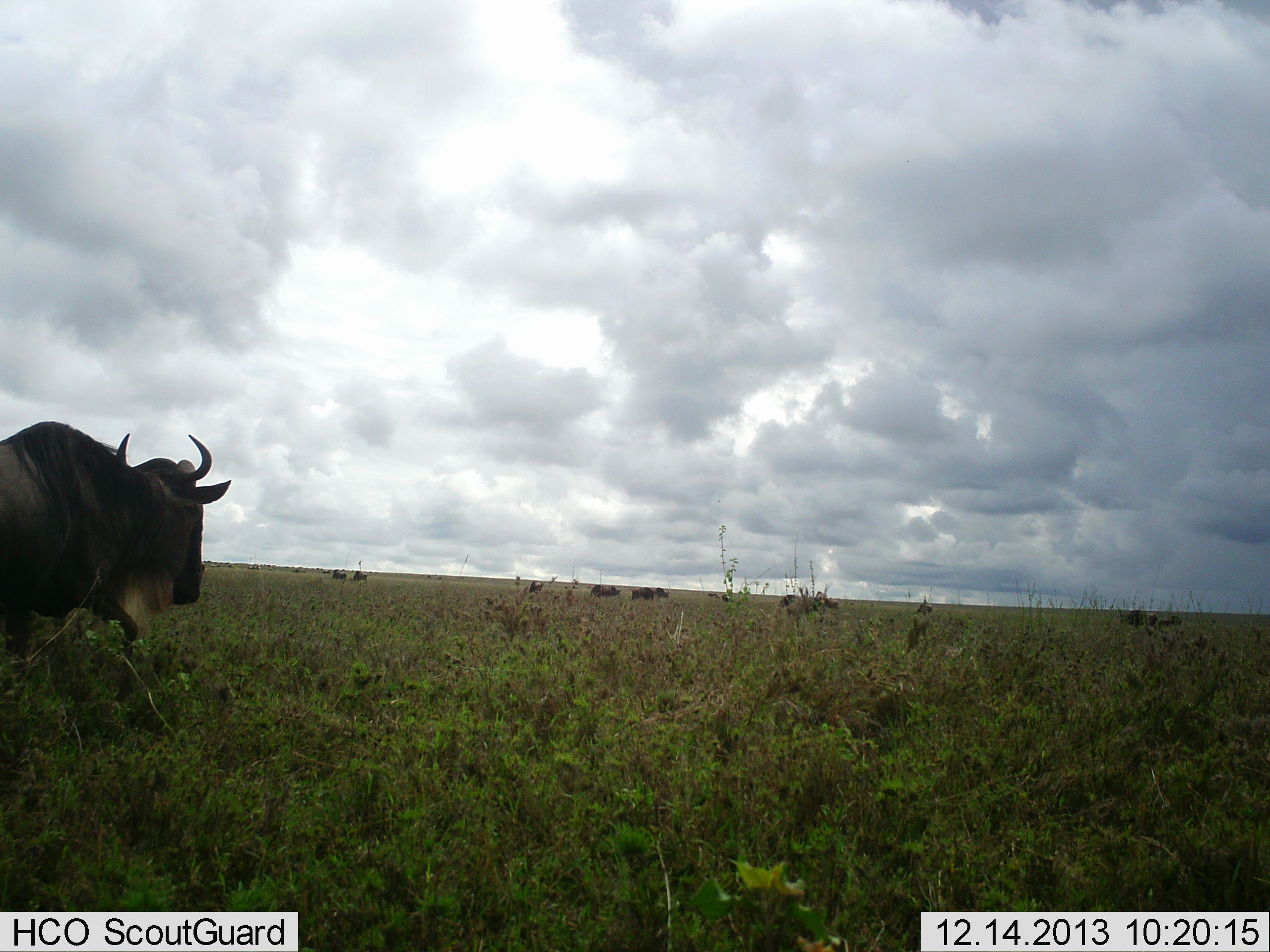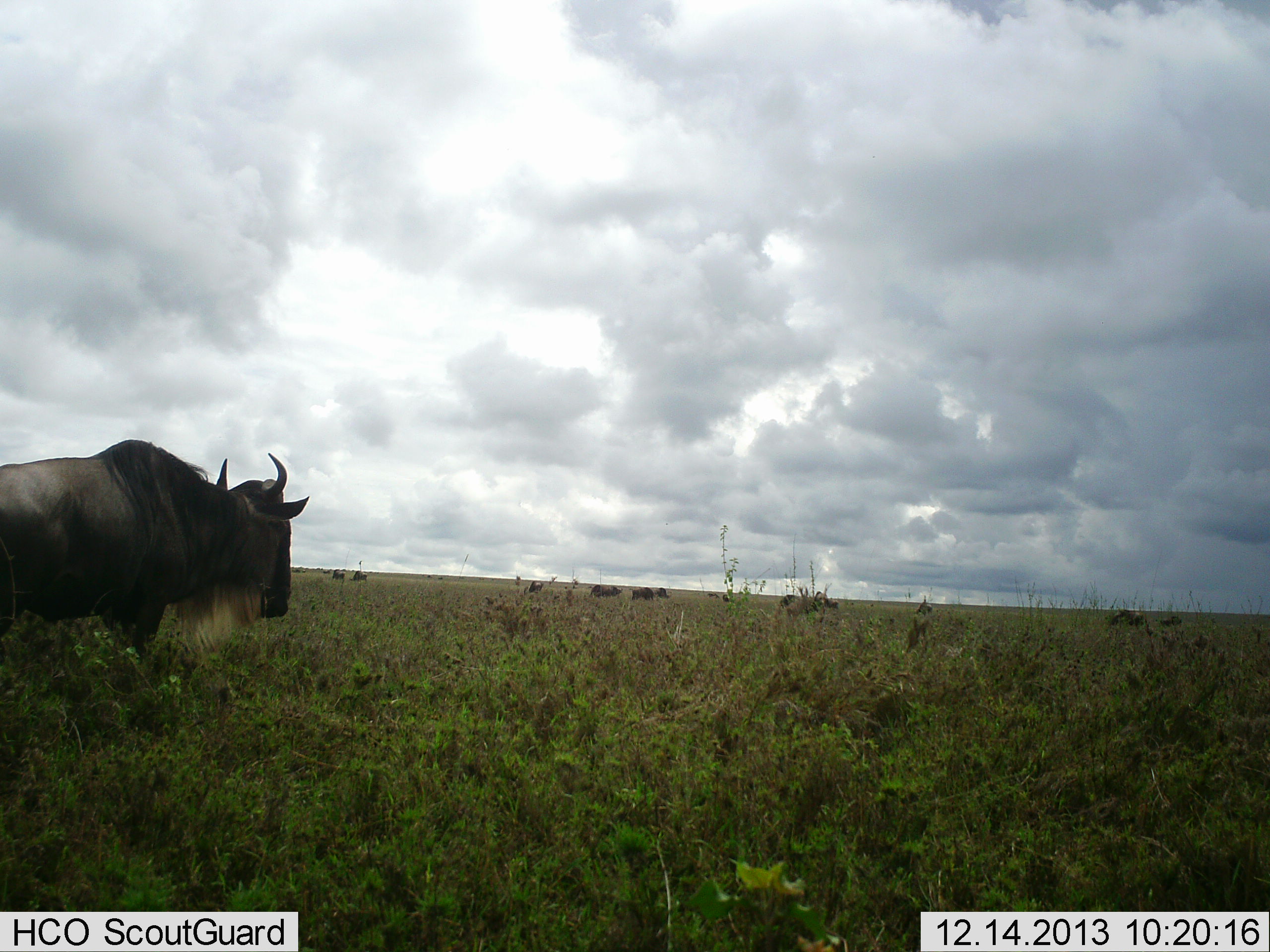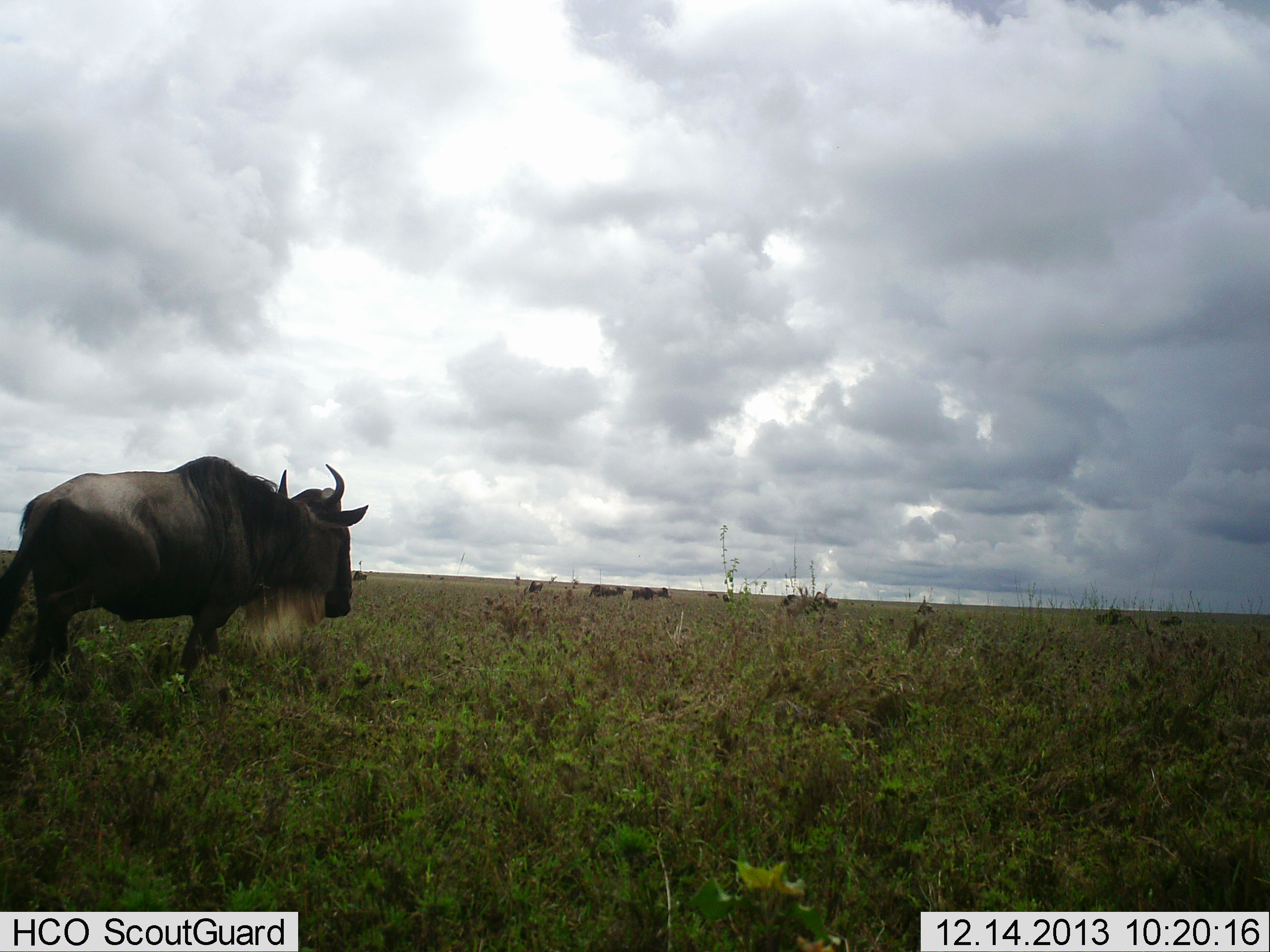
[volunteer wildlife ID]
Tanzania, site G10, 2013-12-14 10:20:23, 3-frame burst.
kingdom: Animalia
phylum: Chordata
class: Mammalia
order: Artiodactyla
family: Bovidae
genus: Connochaetes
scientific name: Connochaetes taurinus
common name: blue wildebeest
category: wildebeest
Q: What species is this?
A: Wildebeest (blue wildebeest) (Connochaetes taurinus).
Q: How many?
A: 2.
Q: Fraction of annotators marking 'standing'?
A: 40%.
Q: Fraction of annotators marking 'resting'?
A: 0%.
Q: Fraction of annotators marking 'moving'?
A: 80%.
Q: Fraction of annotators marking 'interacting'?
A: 0%.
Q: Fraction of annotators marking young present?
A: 0%.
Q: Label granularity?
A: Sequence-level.